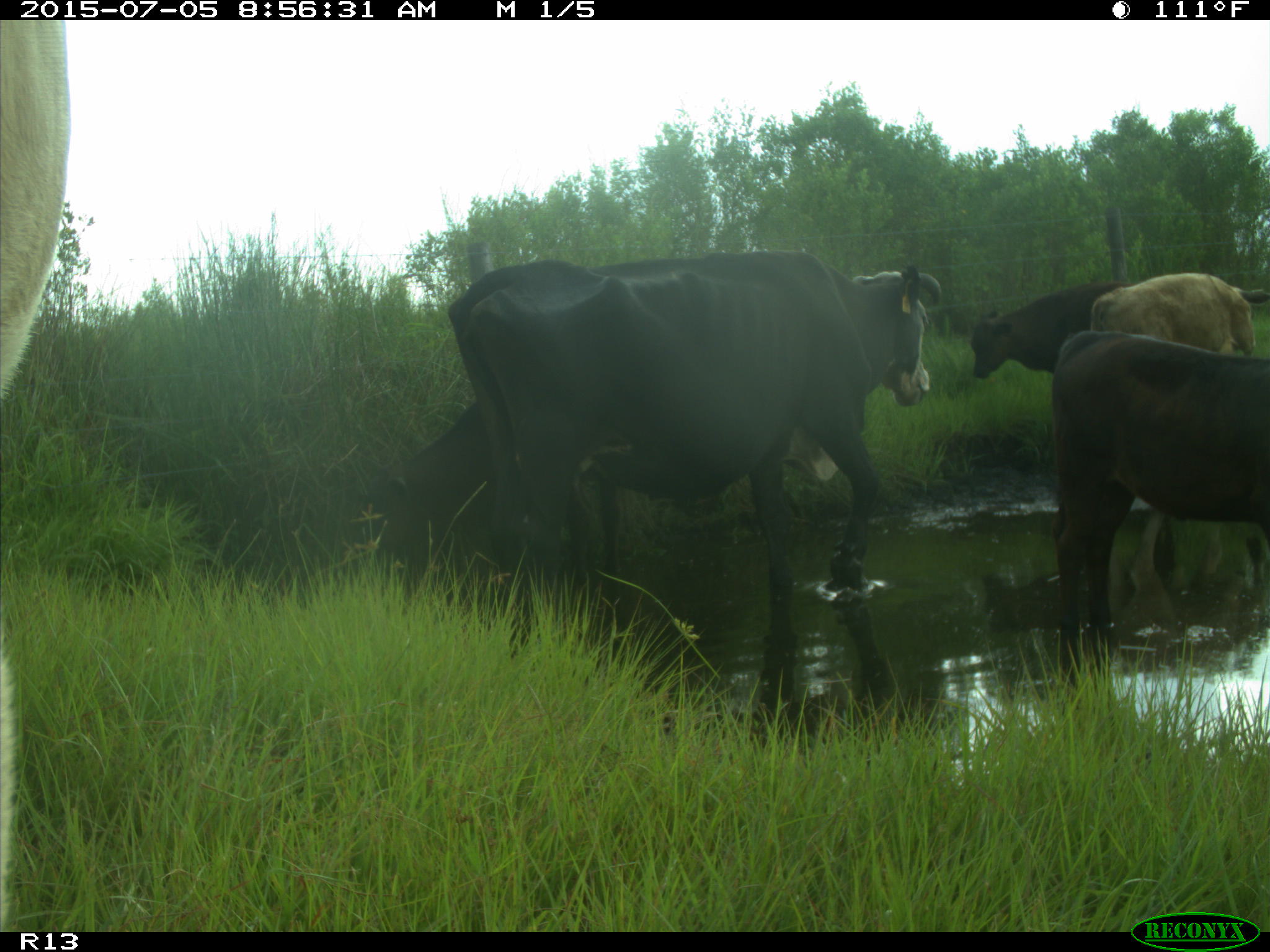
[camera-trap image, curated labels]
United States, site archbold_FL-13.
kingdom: Animalia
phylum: Chordata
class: Mammalia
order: Artiodactyla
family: Bovidae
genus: Bos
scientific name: Bos taurus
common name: domestic cow